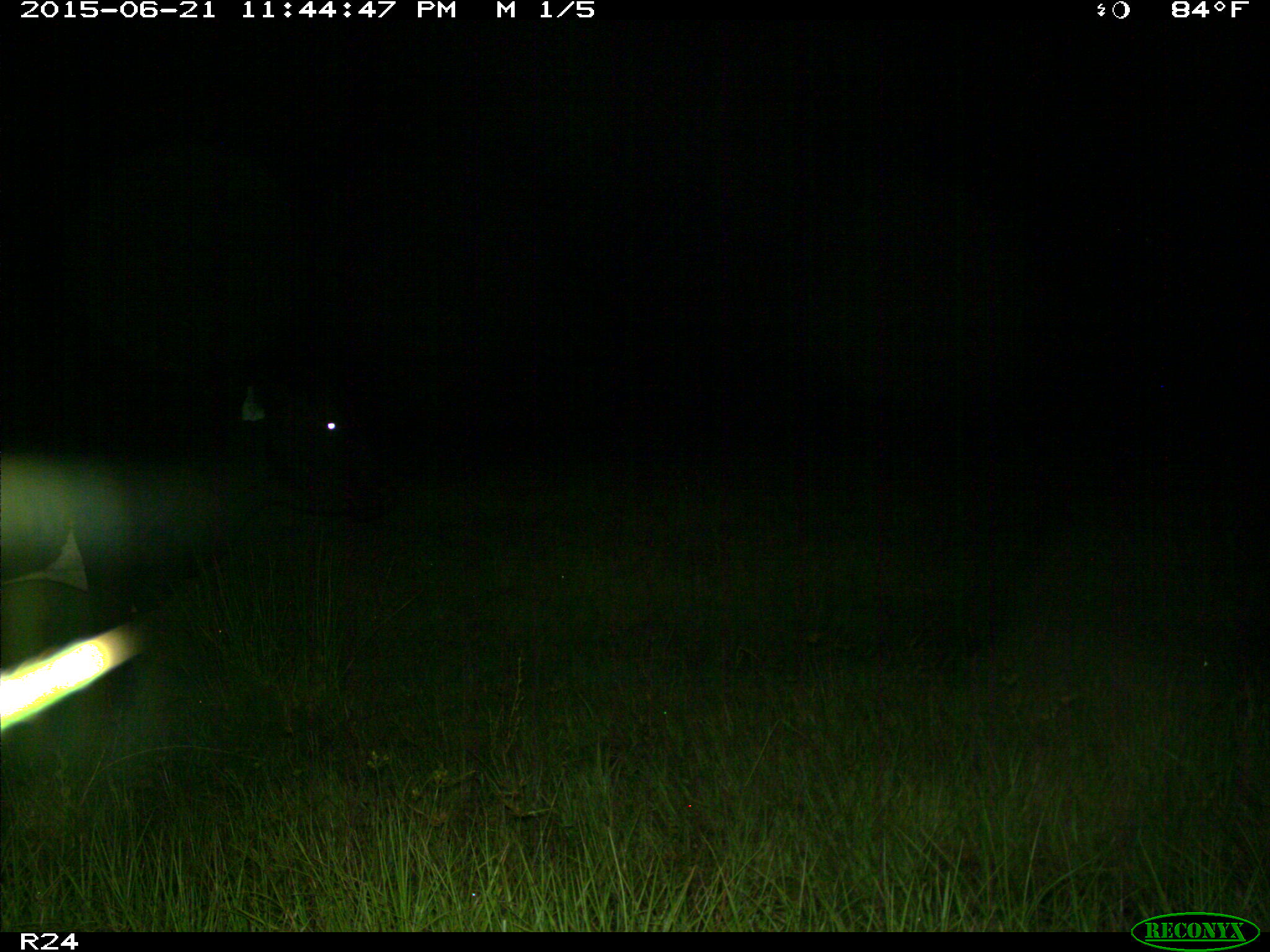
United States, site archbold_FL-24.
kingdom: Animalia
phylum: Chordata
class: Mammalia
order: Artiodactyla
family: Bovidae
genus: Bos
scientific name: Bos taurus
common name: domestic cow